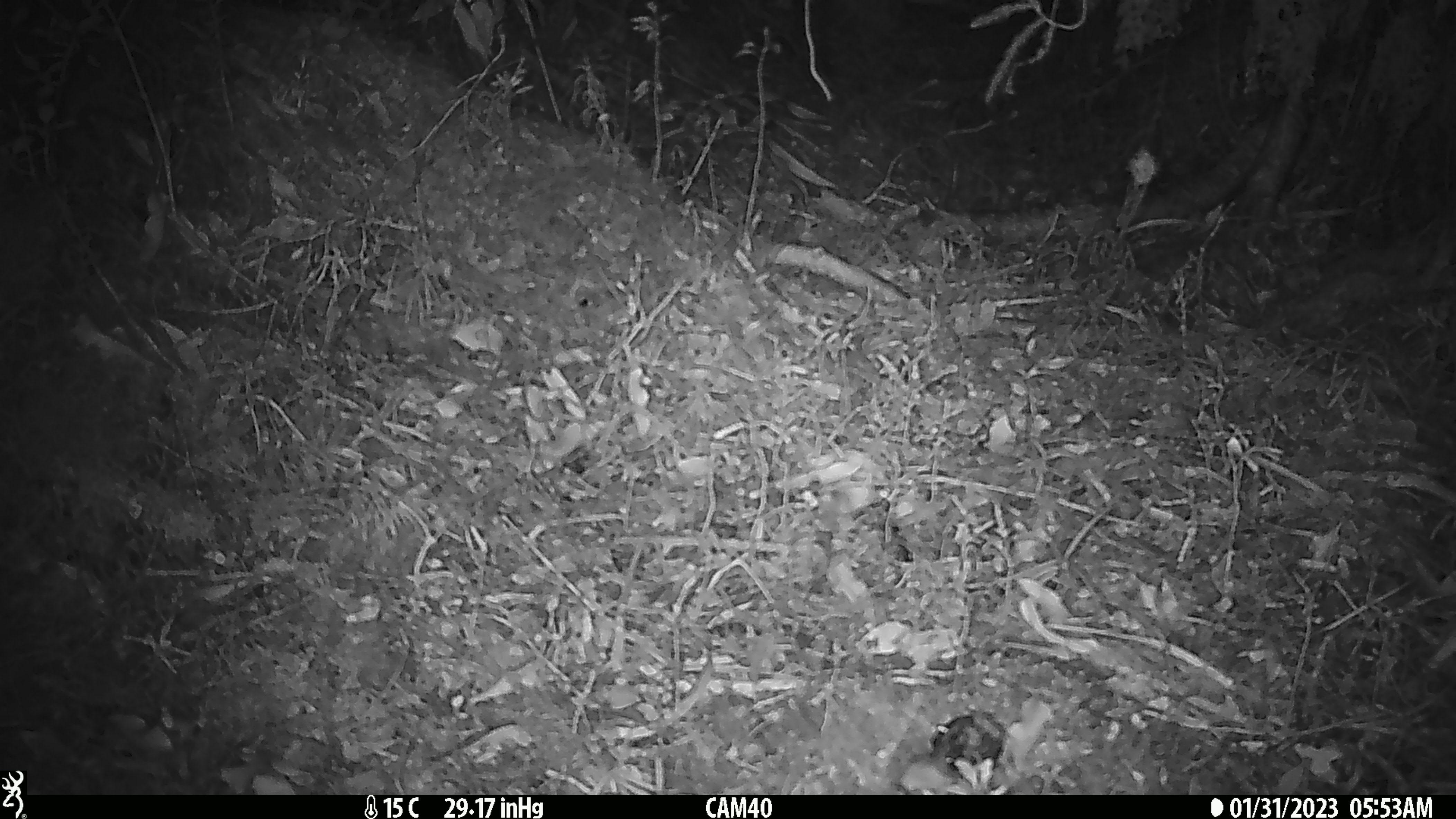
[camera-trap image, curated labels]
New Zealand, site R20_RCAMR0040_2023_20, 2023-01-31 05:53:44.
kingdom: Animalia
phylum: Chordata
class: Mammalia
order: Rodentia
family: Muridae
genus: Mus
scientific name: Mus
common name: mouse